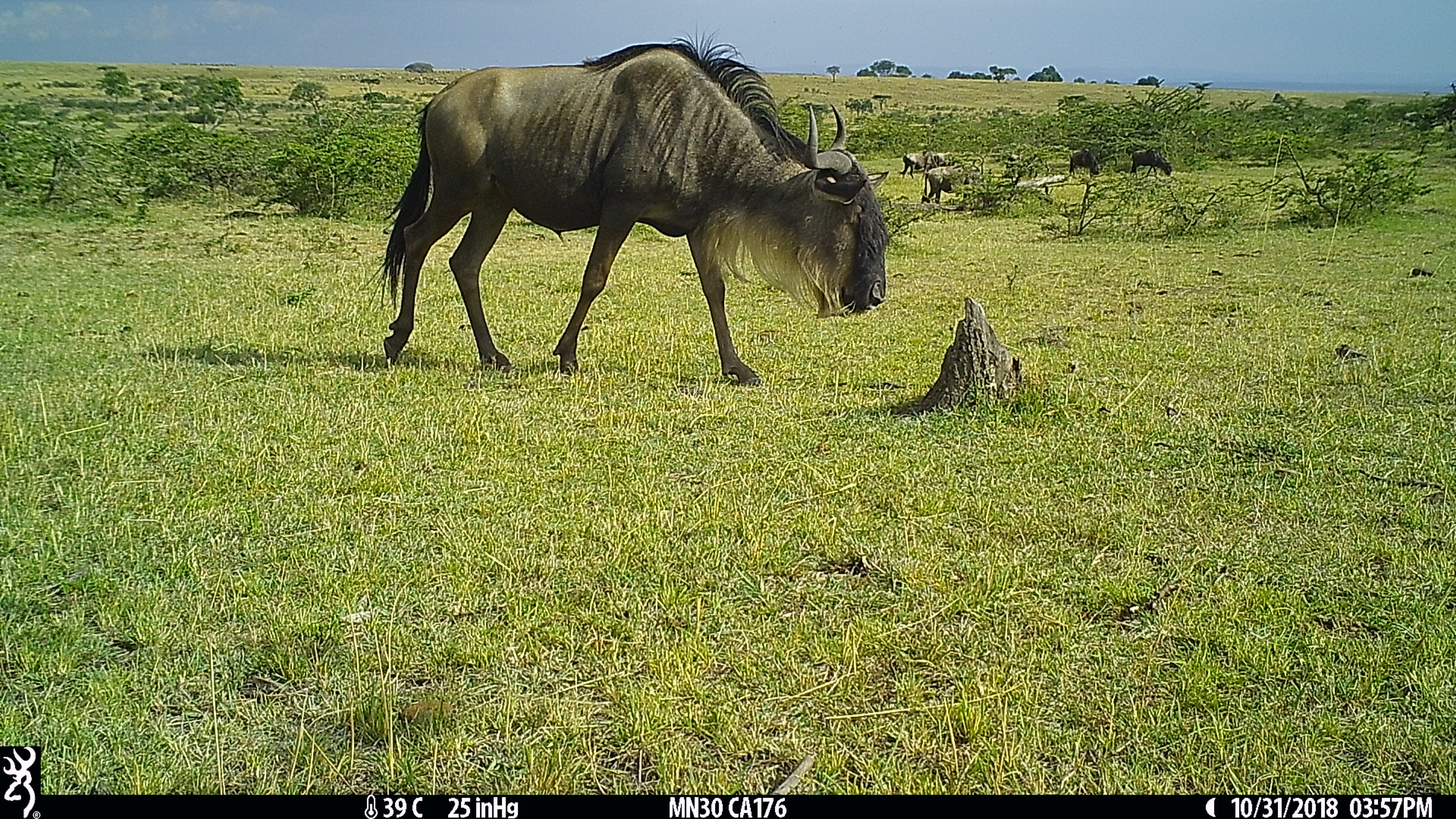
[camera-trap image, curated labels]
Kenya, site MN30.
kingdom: Animalia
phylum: Chordata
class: Mammalia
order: Artiodactyla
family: Bovidae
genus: Connochaetes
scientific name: Connochaetes taurinus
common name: blue wildebeest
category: wildebeest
Wildebeest (blue wildebeest) (Connochaetes taurinus).